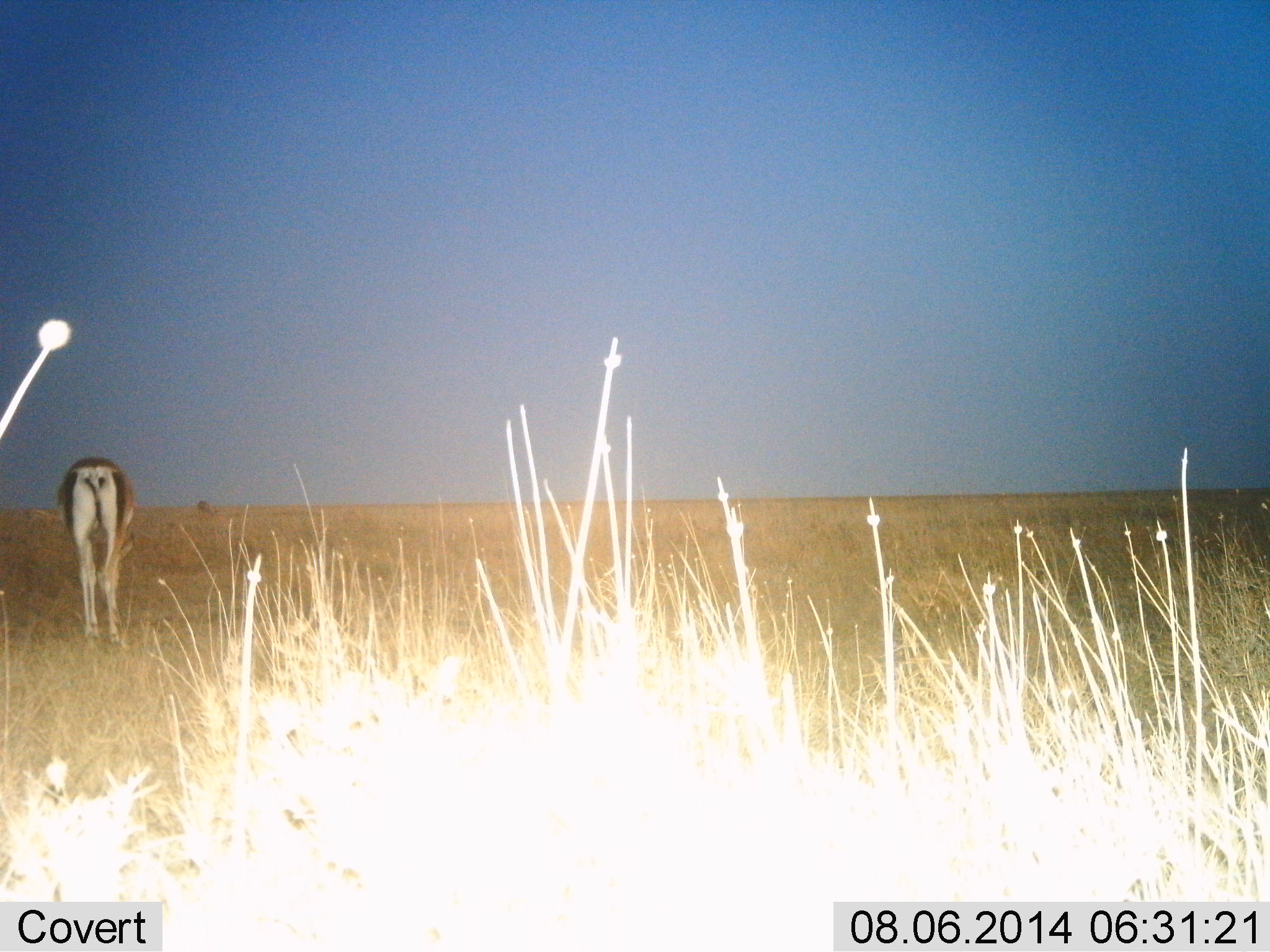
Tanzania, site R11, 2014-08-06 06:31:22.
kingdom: Animalia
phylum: Chordata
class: Mammalia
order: Artiodactyla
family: Bovidae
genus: Nanger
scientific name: Nanger granti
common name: grant's gazelle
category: gazellegrants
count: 1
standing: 60%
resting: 0%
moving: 0%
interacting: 0%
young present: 0%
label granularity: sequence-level